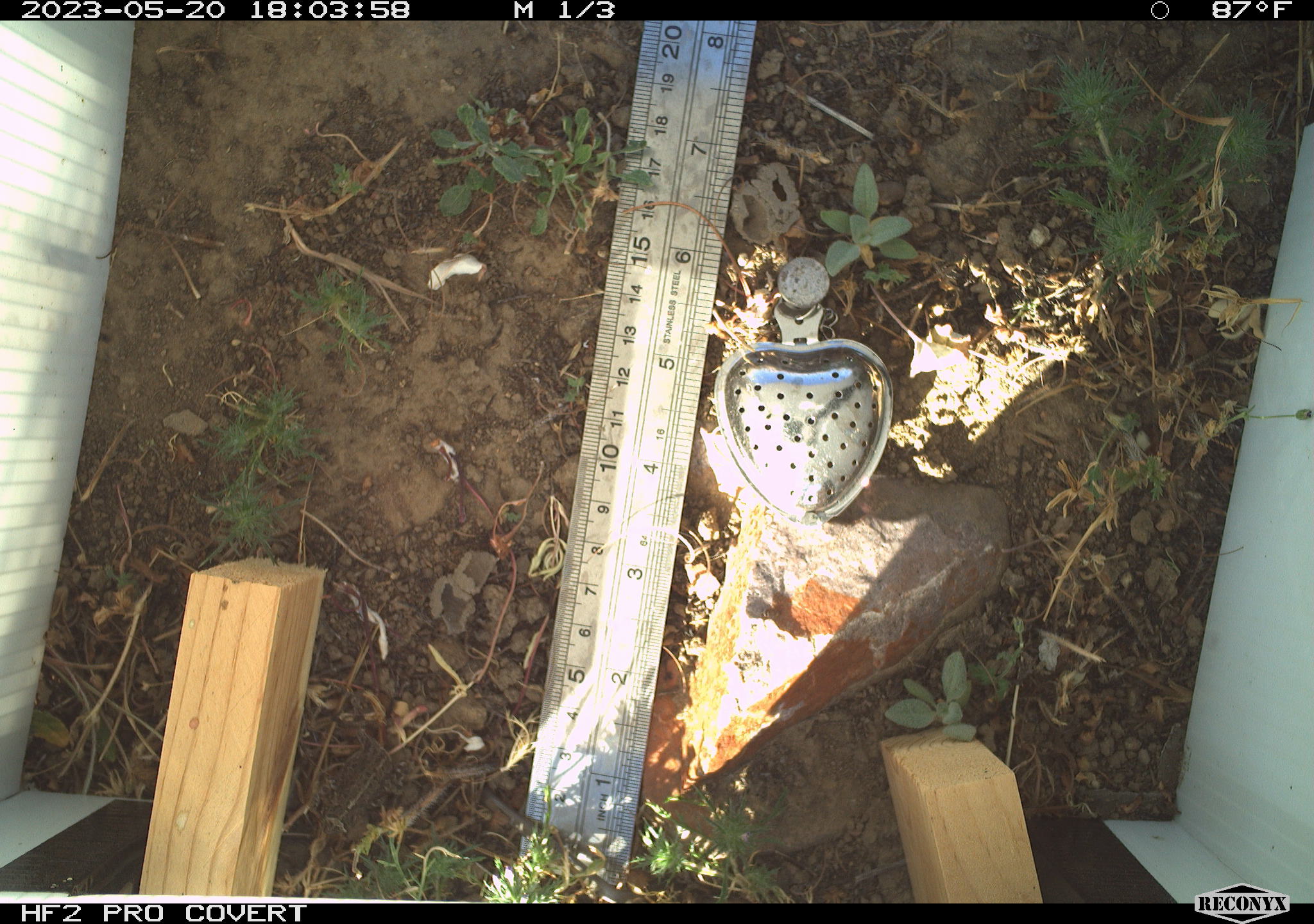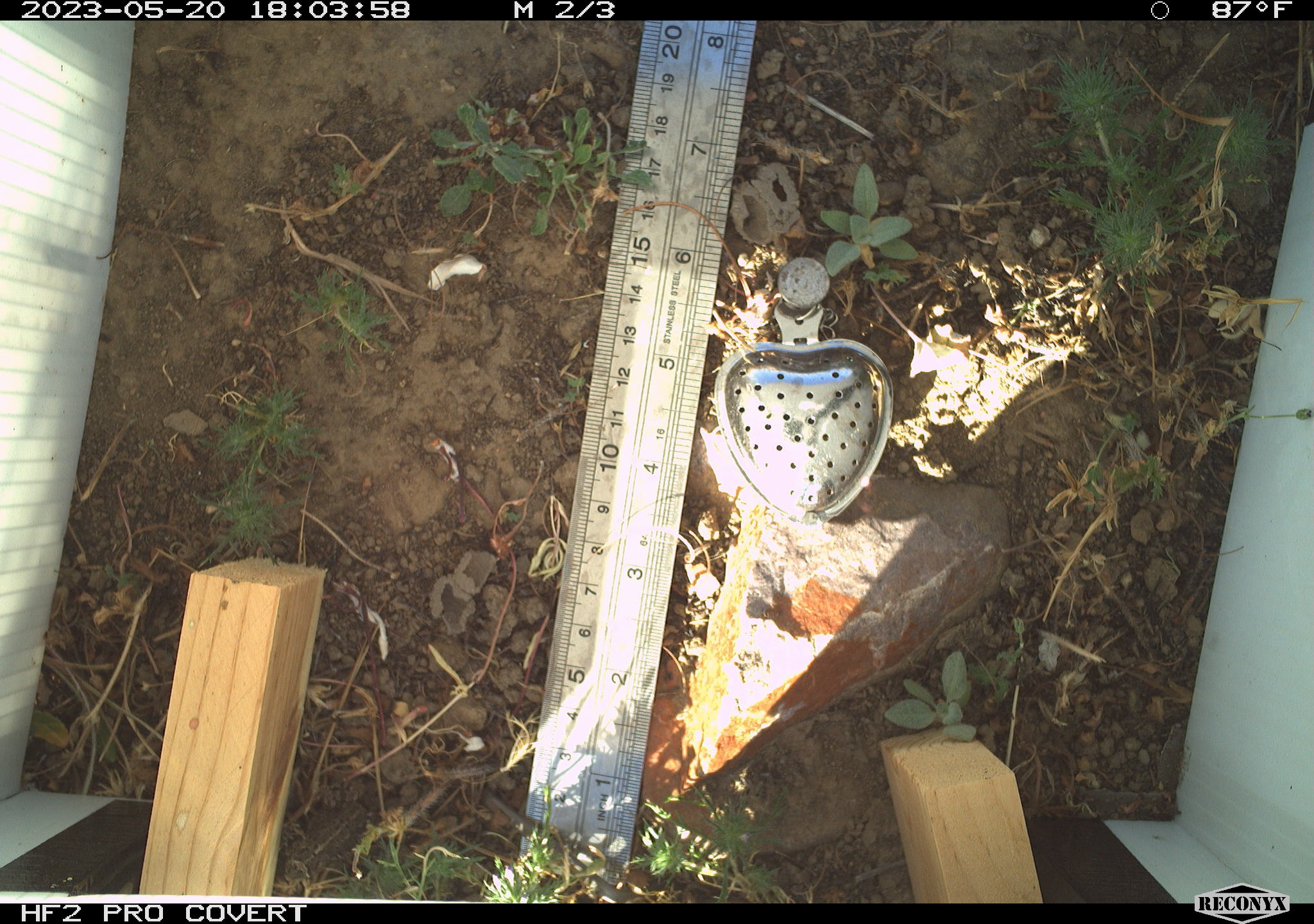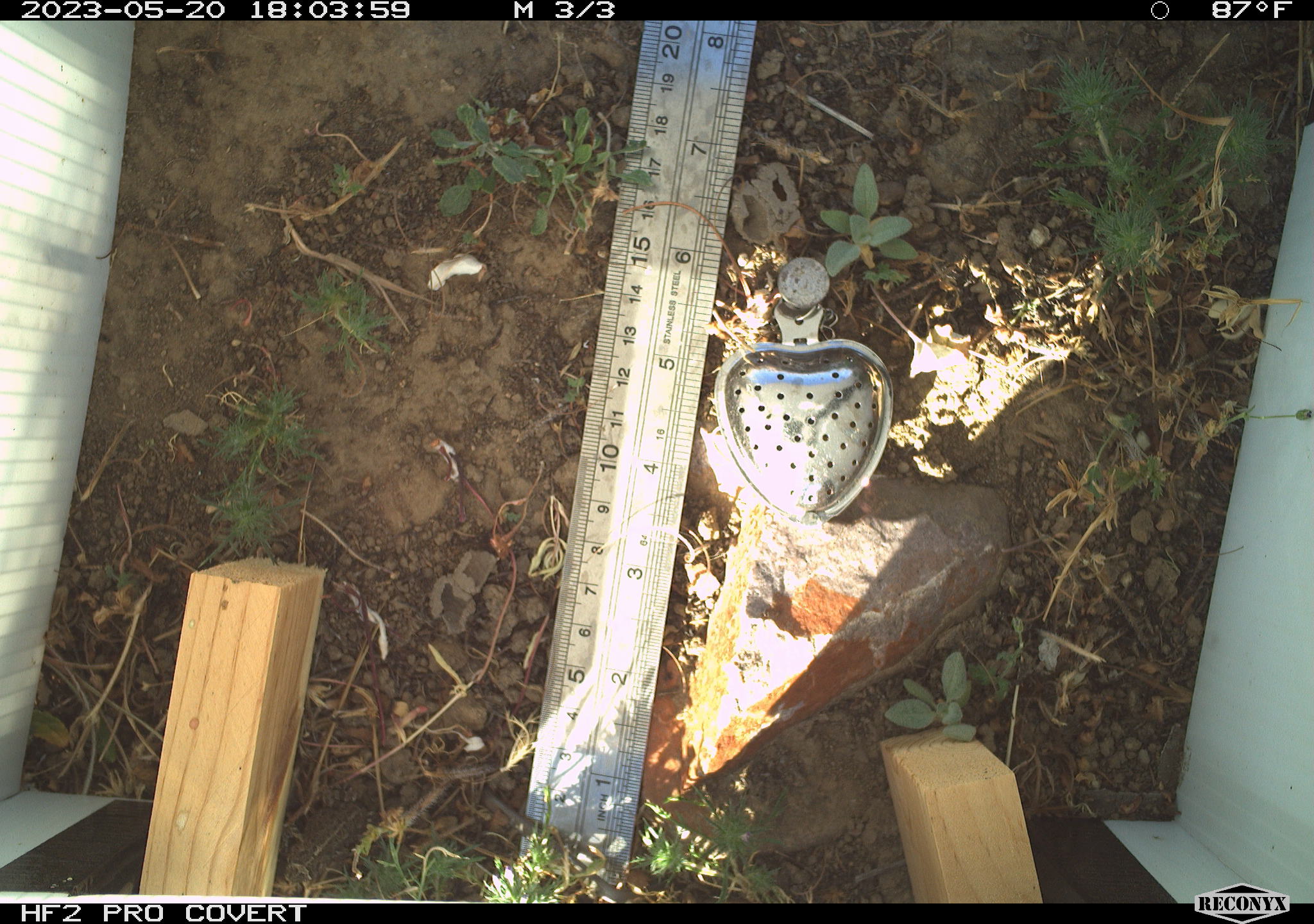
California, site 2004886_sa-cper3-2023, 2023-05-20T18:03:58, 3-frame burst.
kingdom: Animalia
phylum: Chordata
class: Amphibia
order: Anura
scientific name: Anura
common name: frogs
Frogs (Anura).